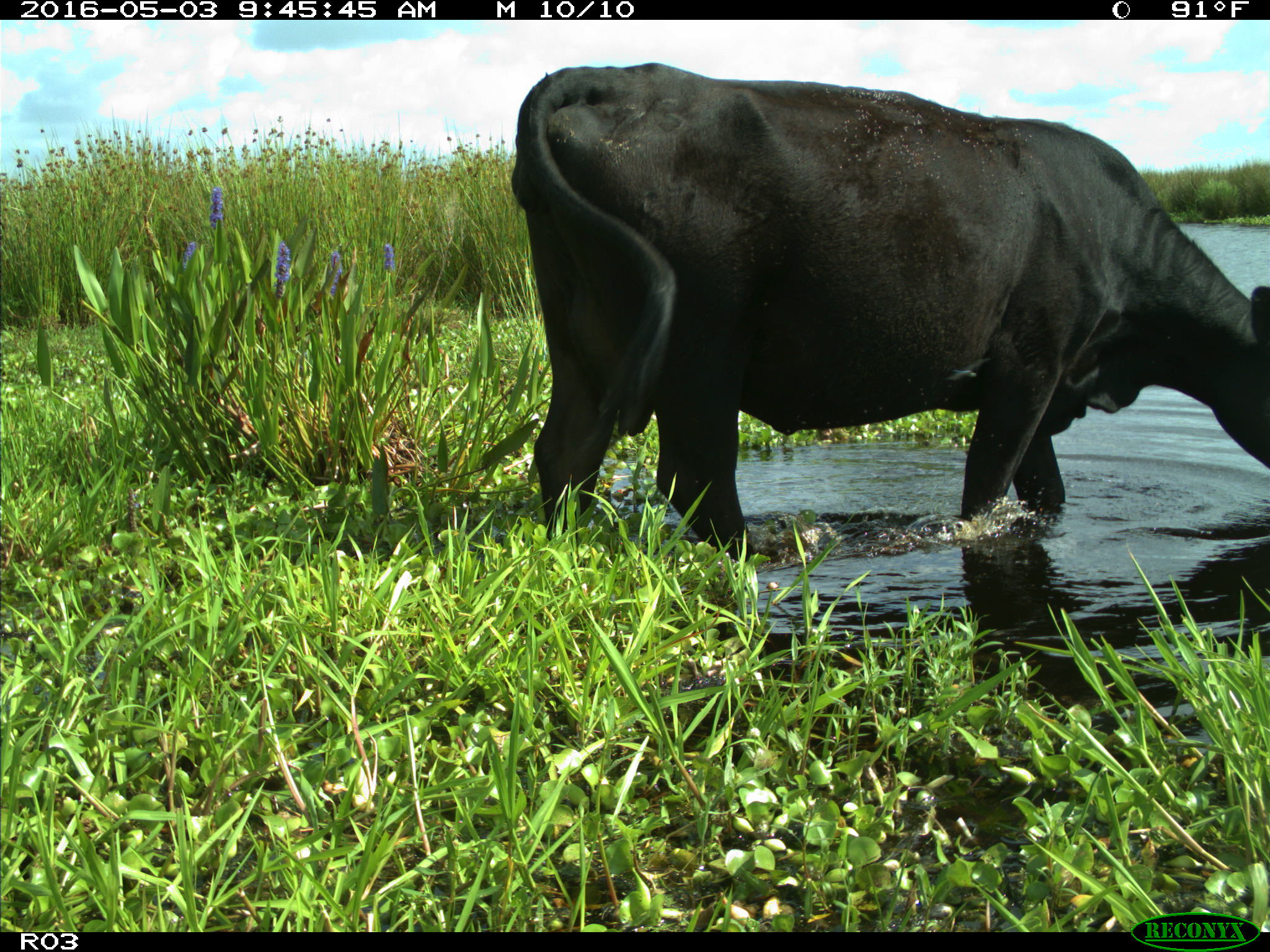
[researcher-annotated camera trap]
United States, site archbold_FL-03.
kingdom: Animalia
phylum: Chordata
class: Mammalia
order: Artiodactyla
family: Bovidae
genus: Bos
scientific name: Bos taurus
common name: domestic cow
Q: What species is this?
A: Bos taurus (domestic cow).